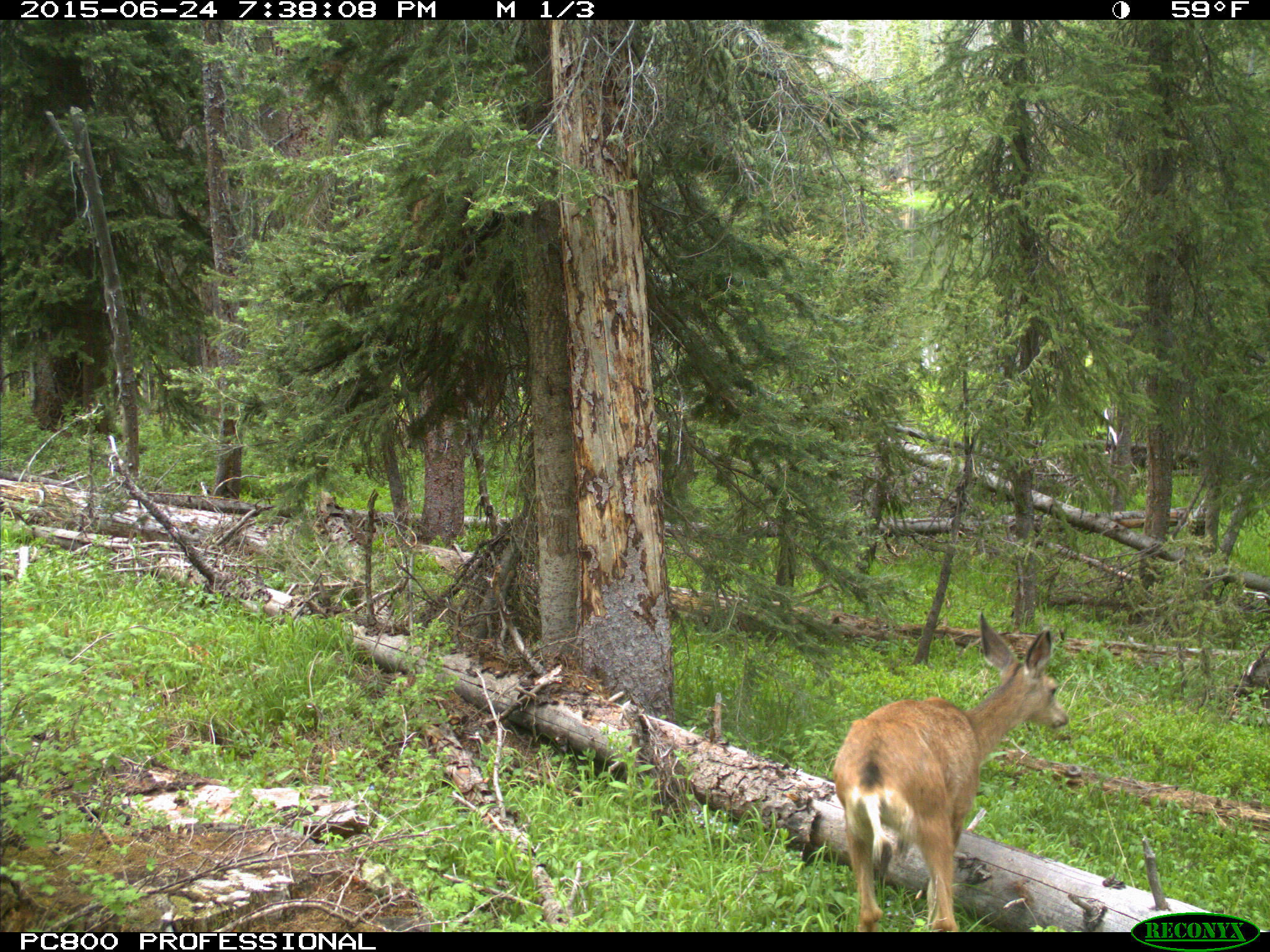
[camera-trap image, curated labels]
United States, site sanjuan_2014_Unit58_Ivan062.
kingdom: Animalia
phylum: Chordata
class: Mammalia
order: Artiodactyla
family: Cervidae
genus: Odocoileus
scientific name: Odocoileus hemionus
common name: mule deer